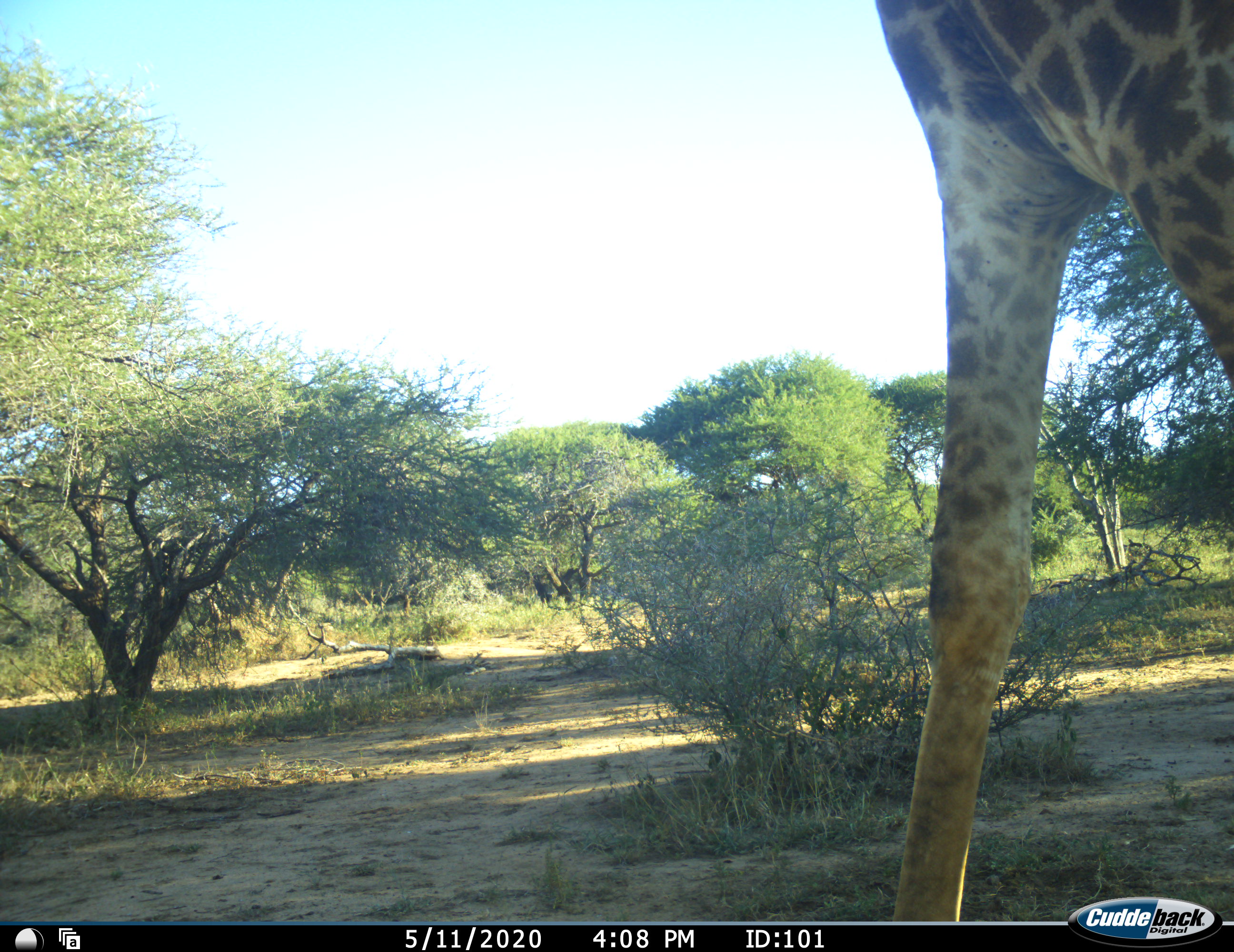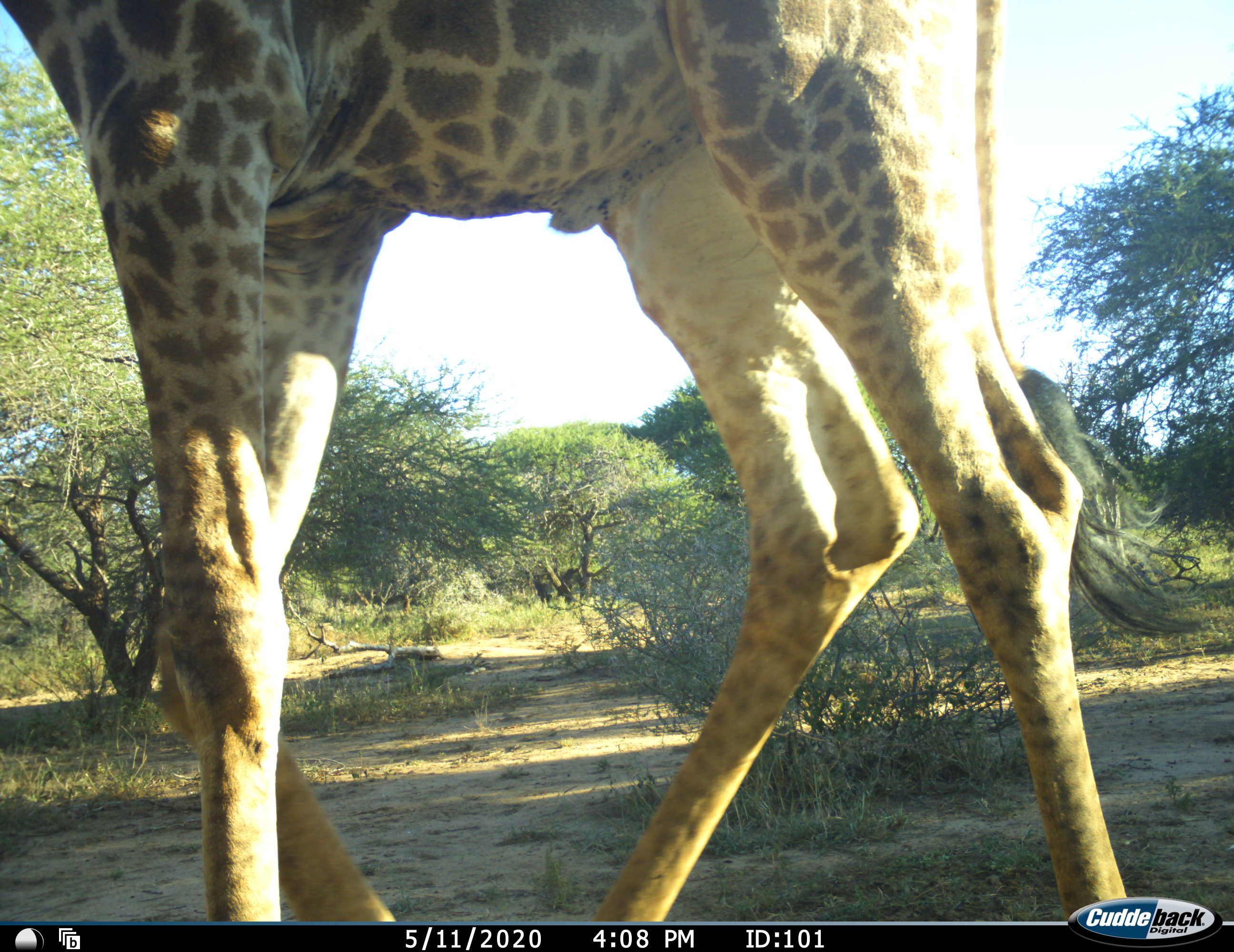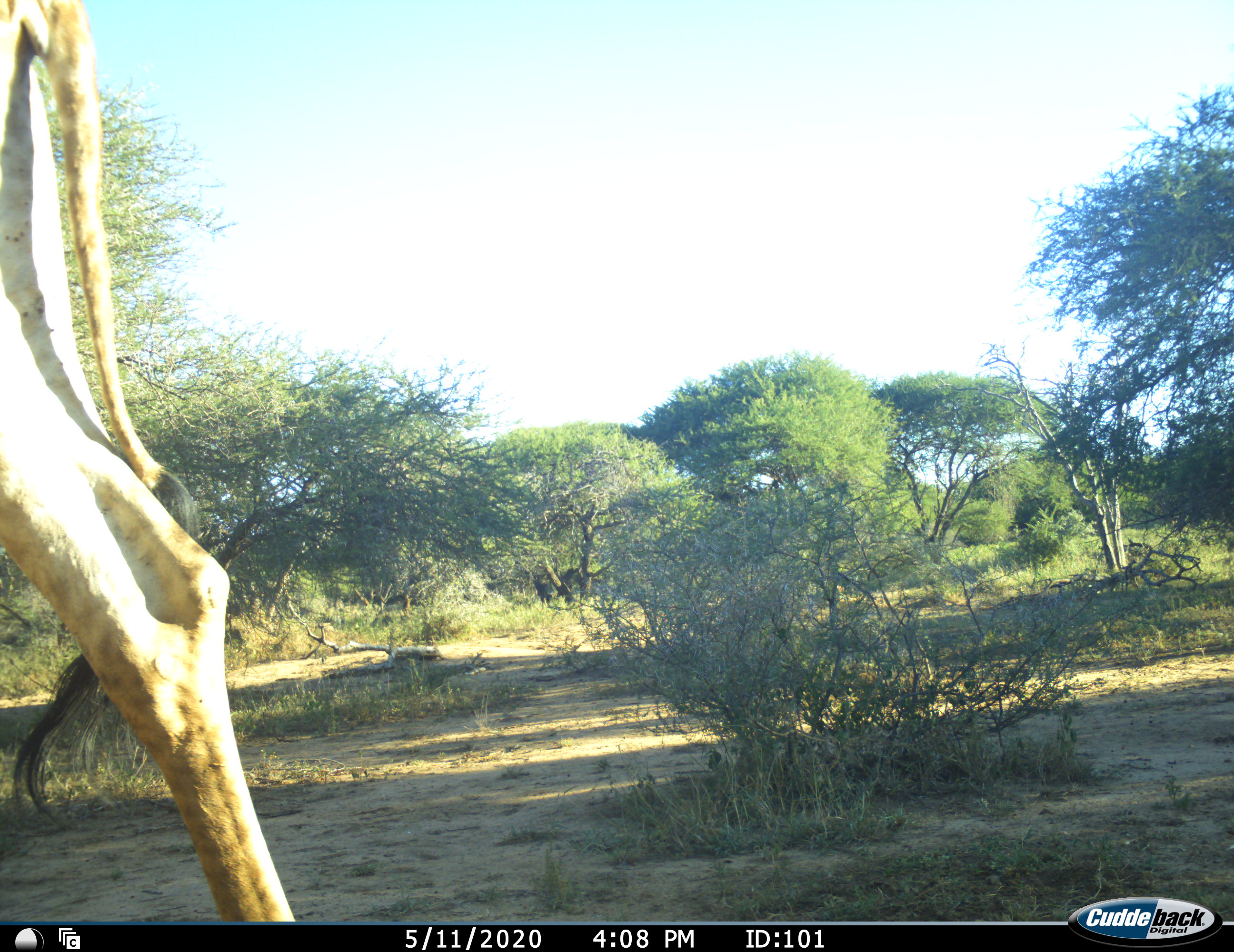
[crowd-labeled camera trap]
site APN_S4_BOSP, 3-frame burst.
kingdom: Animalia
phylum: Chordata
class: Mammalia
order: Artiodactyla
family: Giraffidae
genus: Giraffa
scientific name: Giraffa camelopardalis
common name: giraffe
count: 1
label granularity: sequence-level